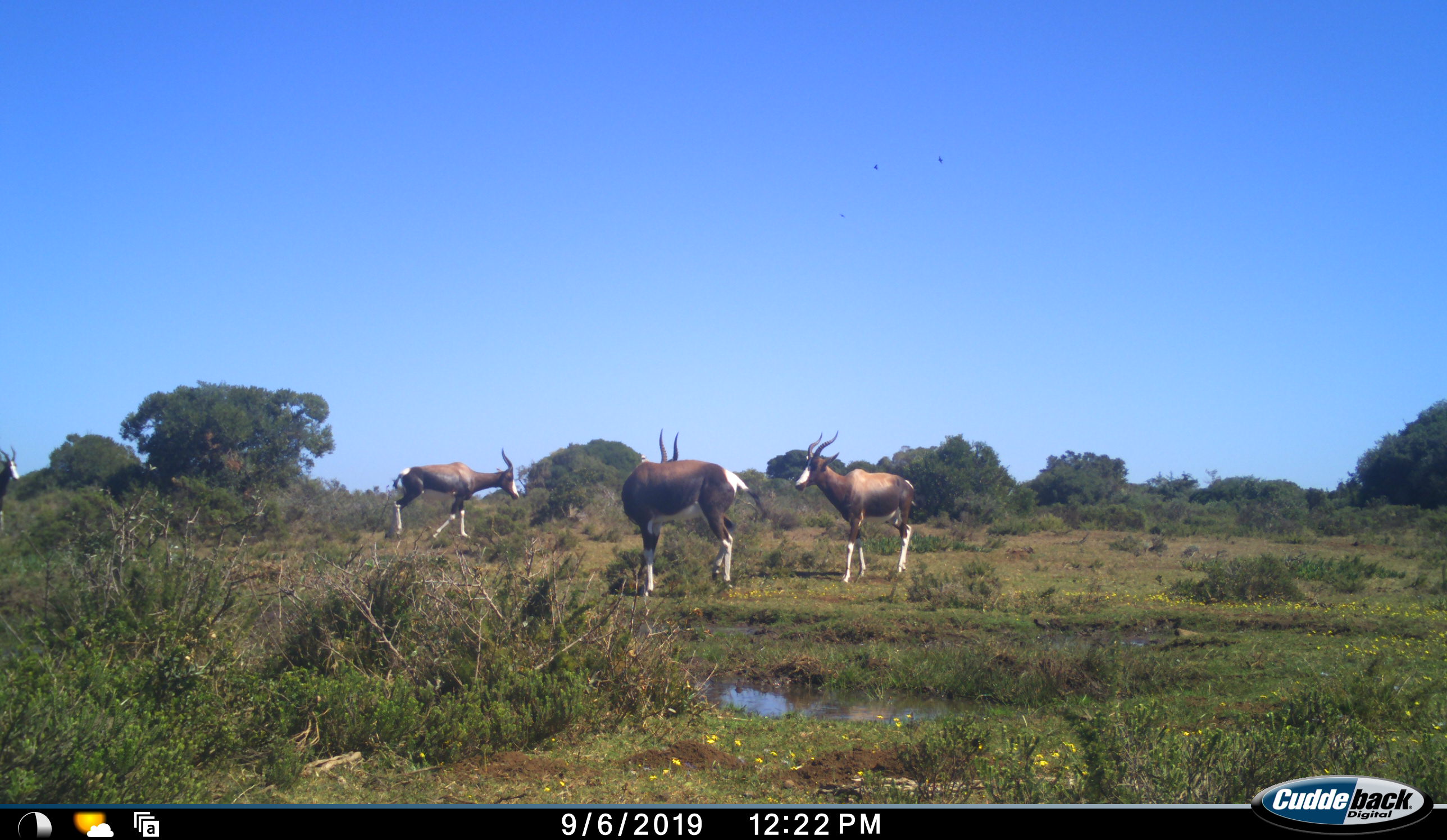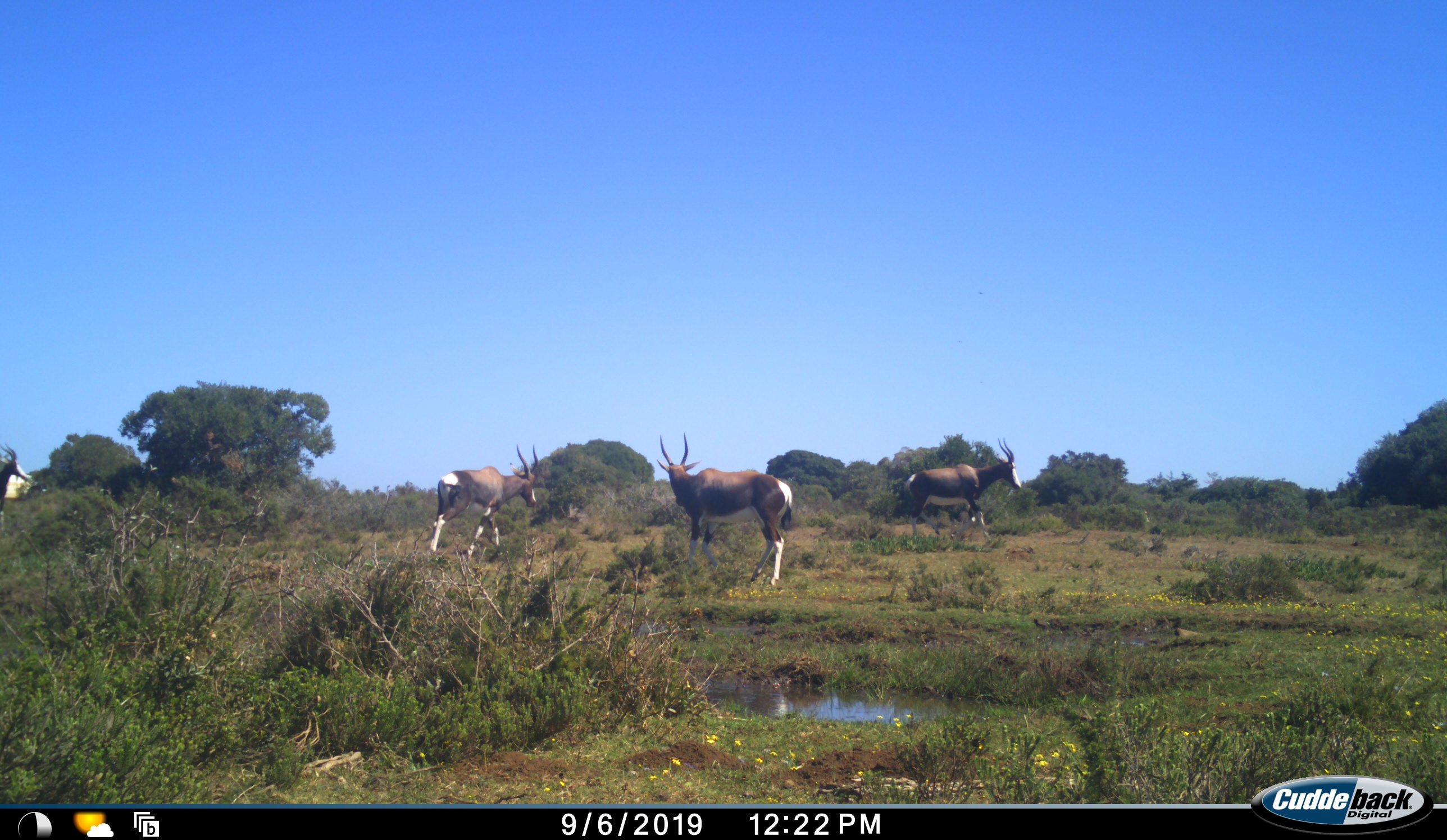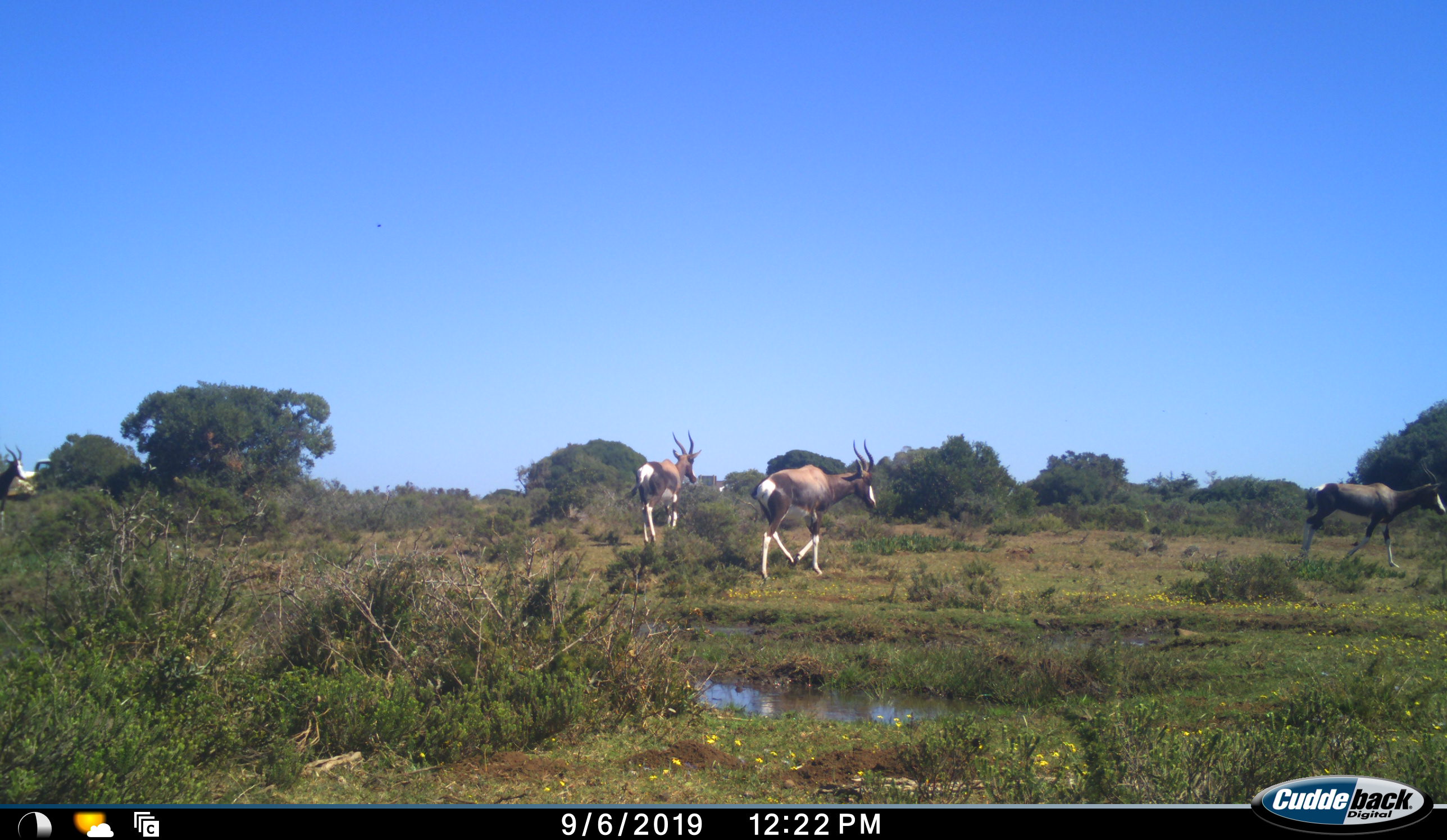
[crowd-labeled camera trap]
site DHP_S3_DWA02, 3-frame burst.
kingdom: Animalia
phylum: Chordata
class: Mammalia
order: Artiodactyla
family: Bovidae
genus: Damaliscus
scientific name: Damaliscus pygargus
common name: bontebok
Bontebok (Damaliscus pygargus), count 4. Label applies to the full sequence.